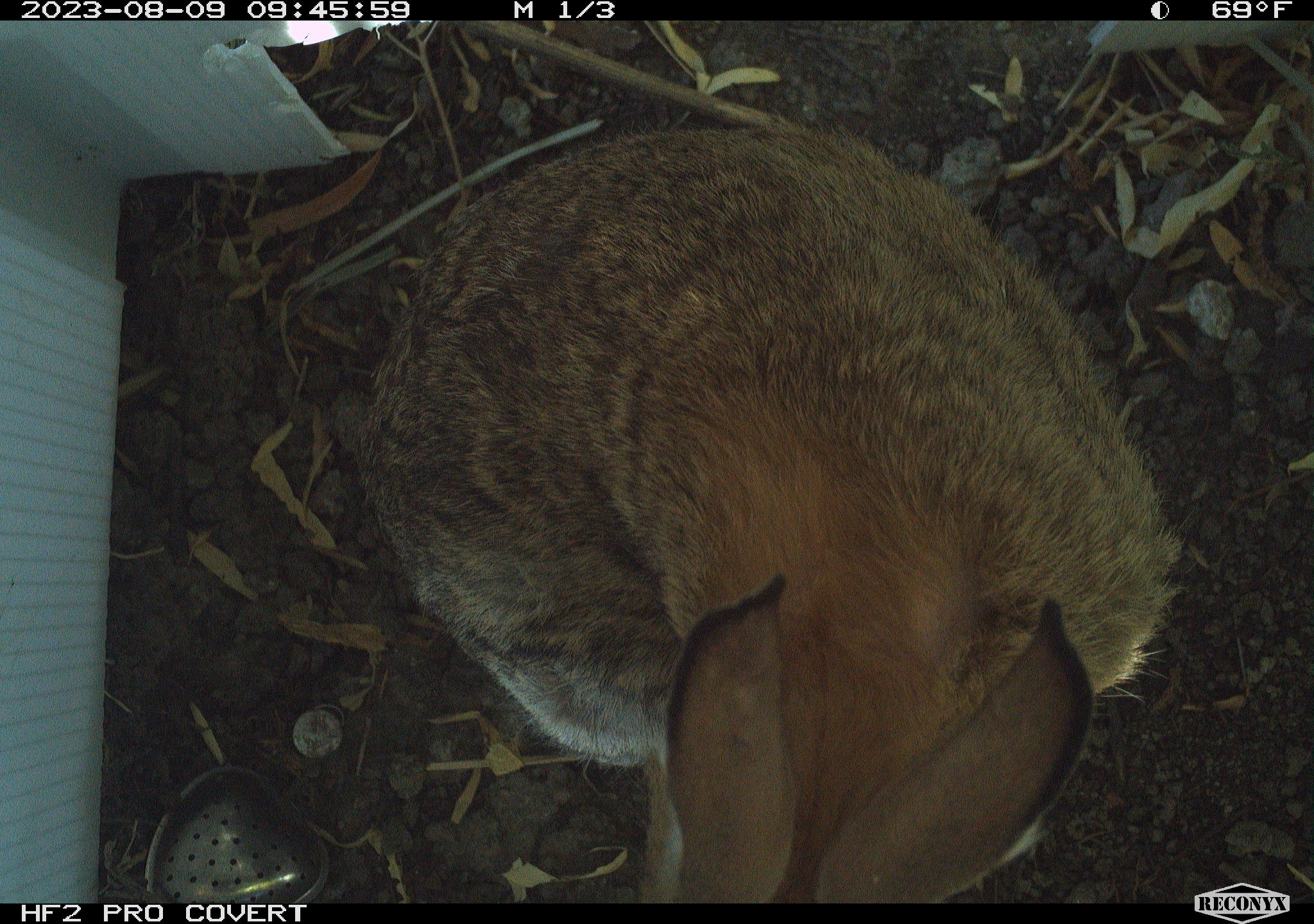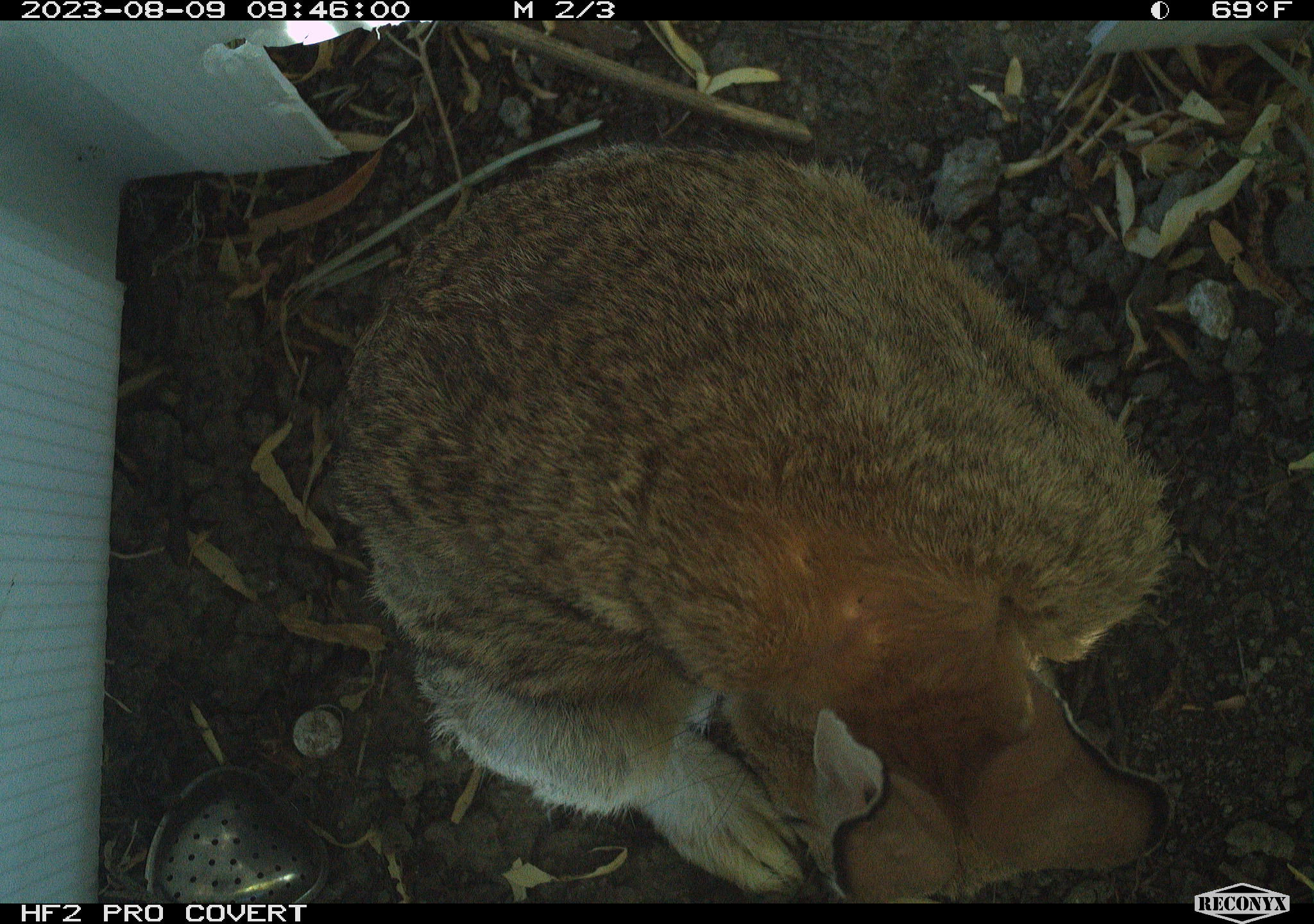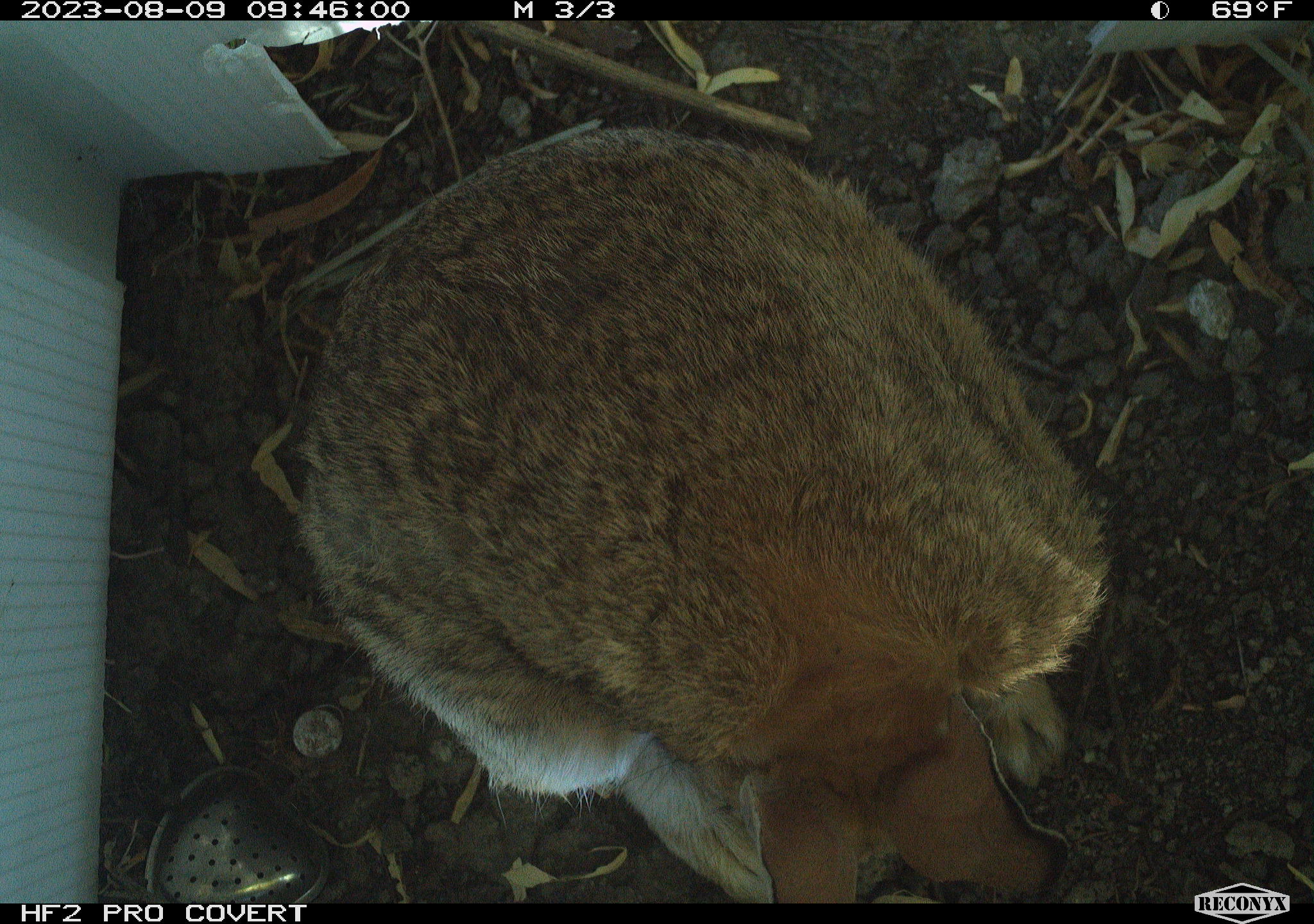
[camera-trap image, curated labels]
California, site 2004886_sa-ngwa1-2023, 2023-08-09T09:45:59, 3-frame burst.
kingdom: Animalia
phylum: Chordata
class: Mammalia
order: Lagomorpha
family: Leporidae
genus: Sylvilagus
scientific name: Sylvilagus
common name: cottontail rabbits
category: sylvilagus species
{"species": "sylvilagus species (cottontail rabbits) (Sylvilagus)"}